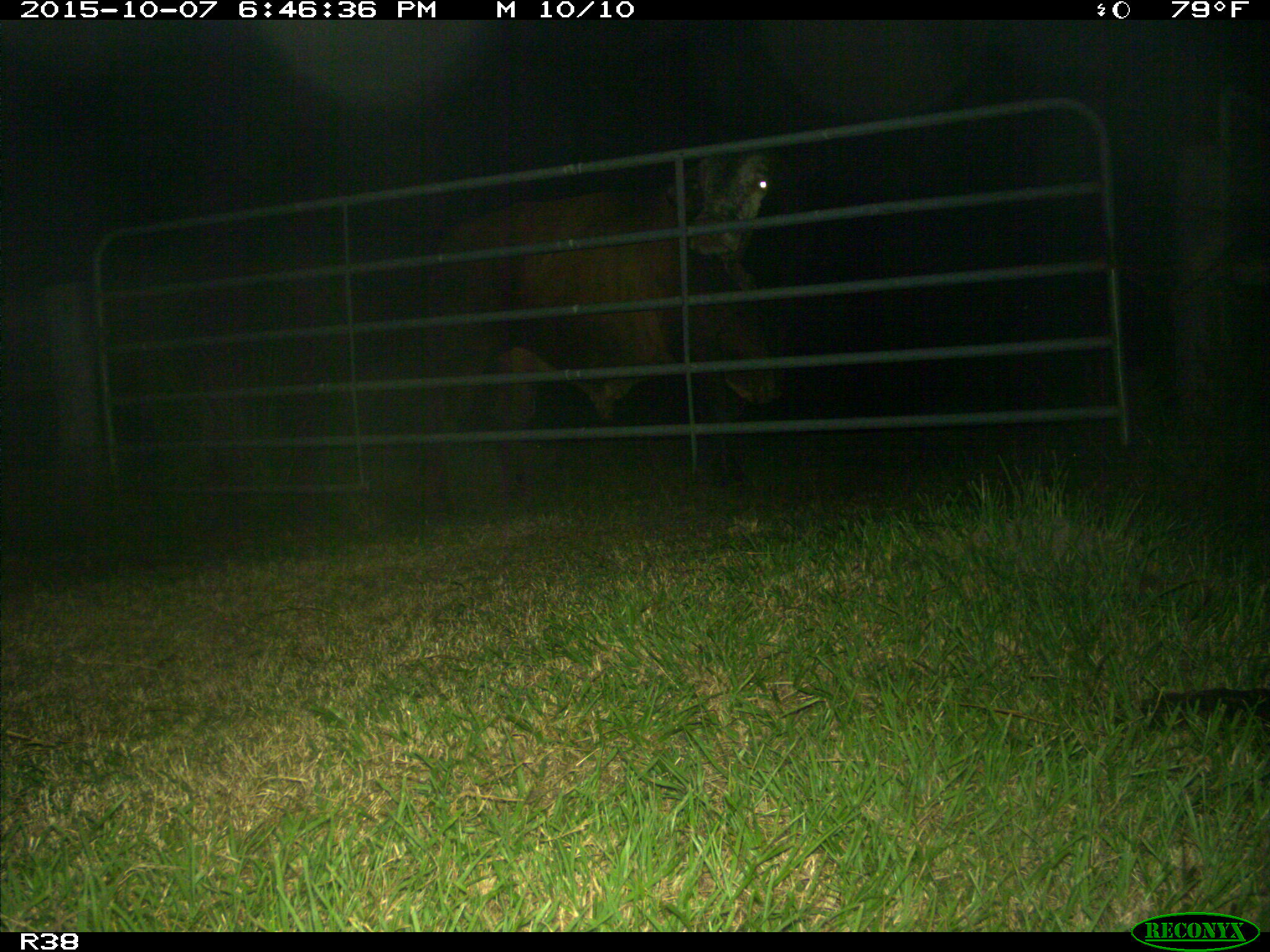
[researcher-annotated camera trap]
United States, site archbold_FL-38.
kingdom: Animalia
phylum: Chordata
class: Mammalia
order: Artiodactyla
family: Bovidae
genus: Bos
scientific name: Bos taurus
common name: domestic cow